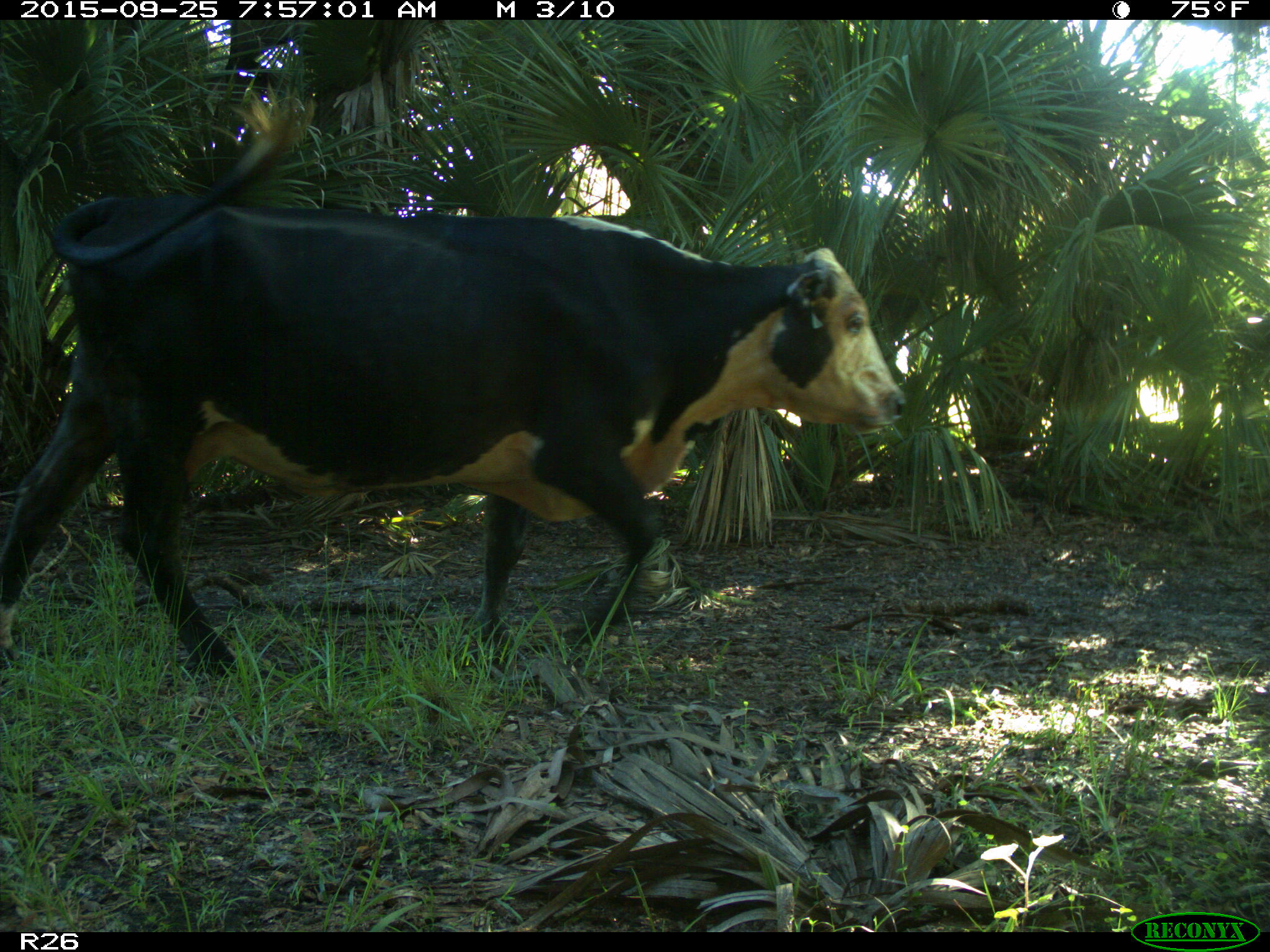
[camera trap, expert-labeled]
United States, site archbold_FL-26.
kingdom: Animalia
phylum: Chordata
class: Mammalia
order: Artiodactyla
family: Bovidae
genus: Bos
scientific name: Bos taurus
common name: domestic cow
Bos taurus (domestic cow).